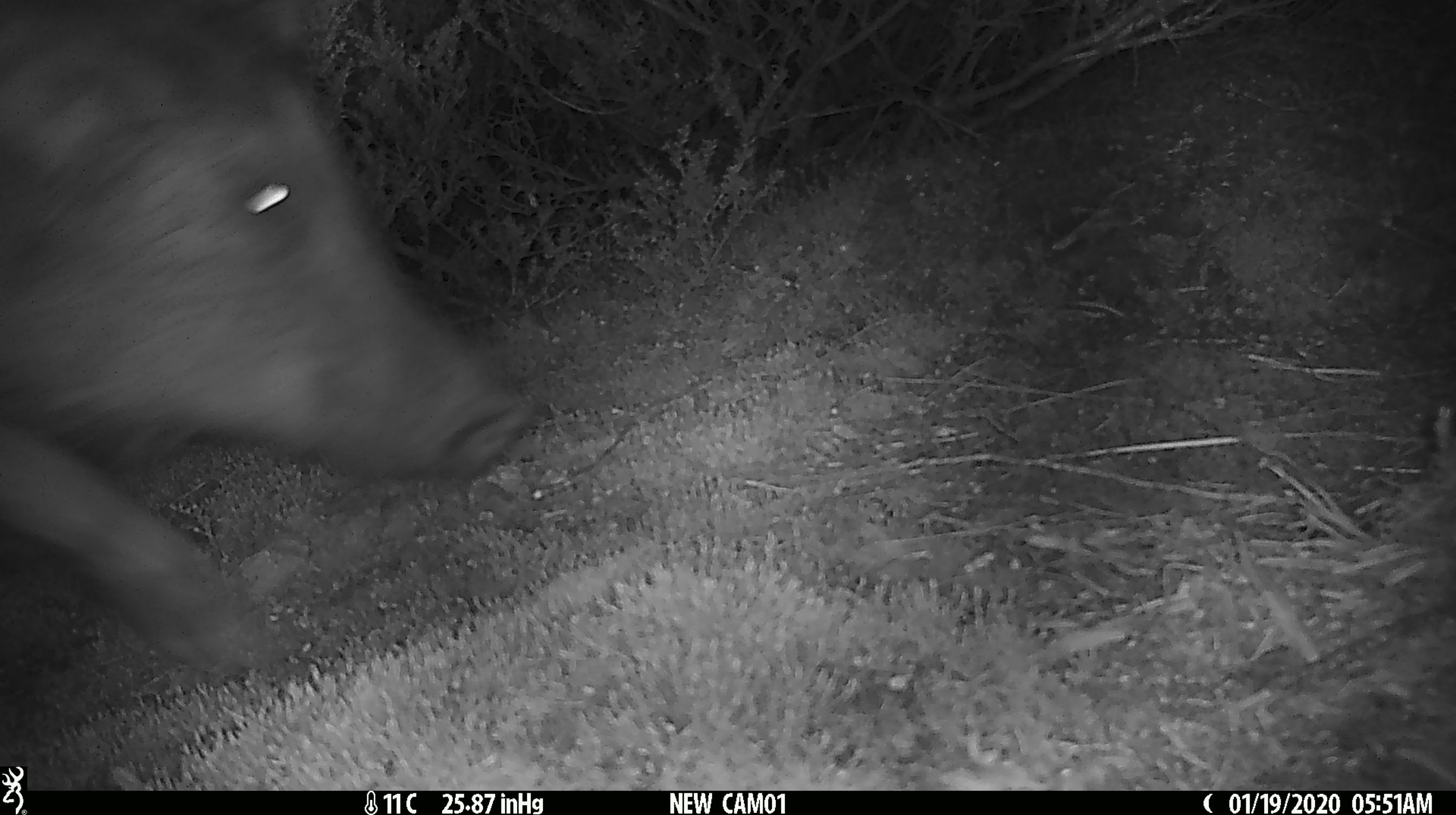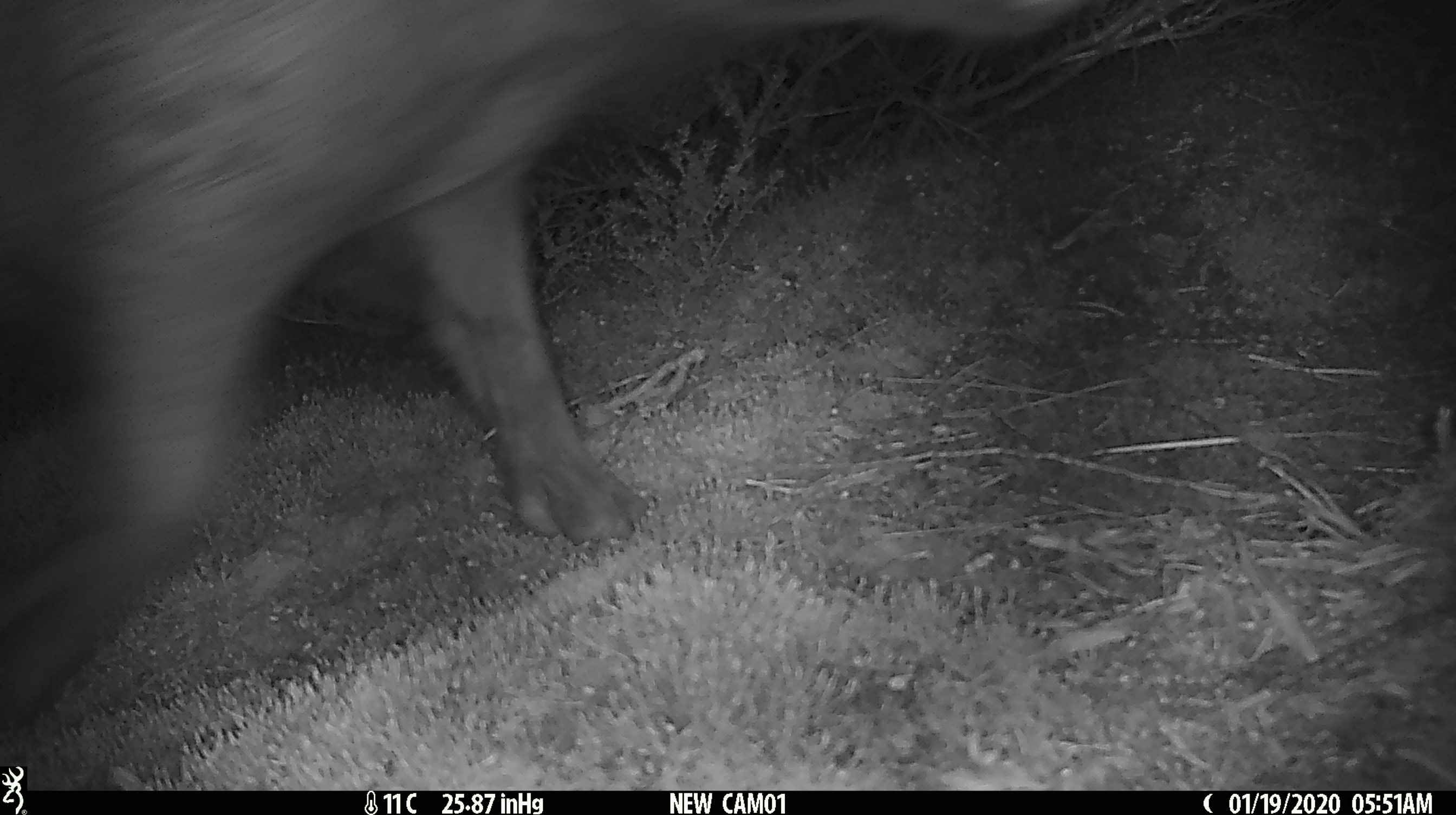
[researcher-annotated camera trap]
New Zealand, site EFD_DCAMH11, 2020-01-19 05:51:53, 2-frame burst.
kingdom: Animalia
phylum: Chordata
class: Mammalia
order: Artiodactyla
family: Suidae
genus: Sus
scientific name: Sus scrofa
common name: pig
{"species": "pig (Sus scrofa)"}